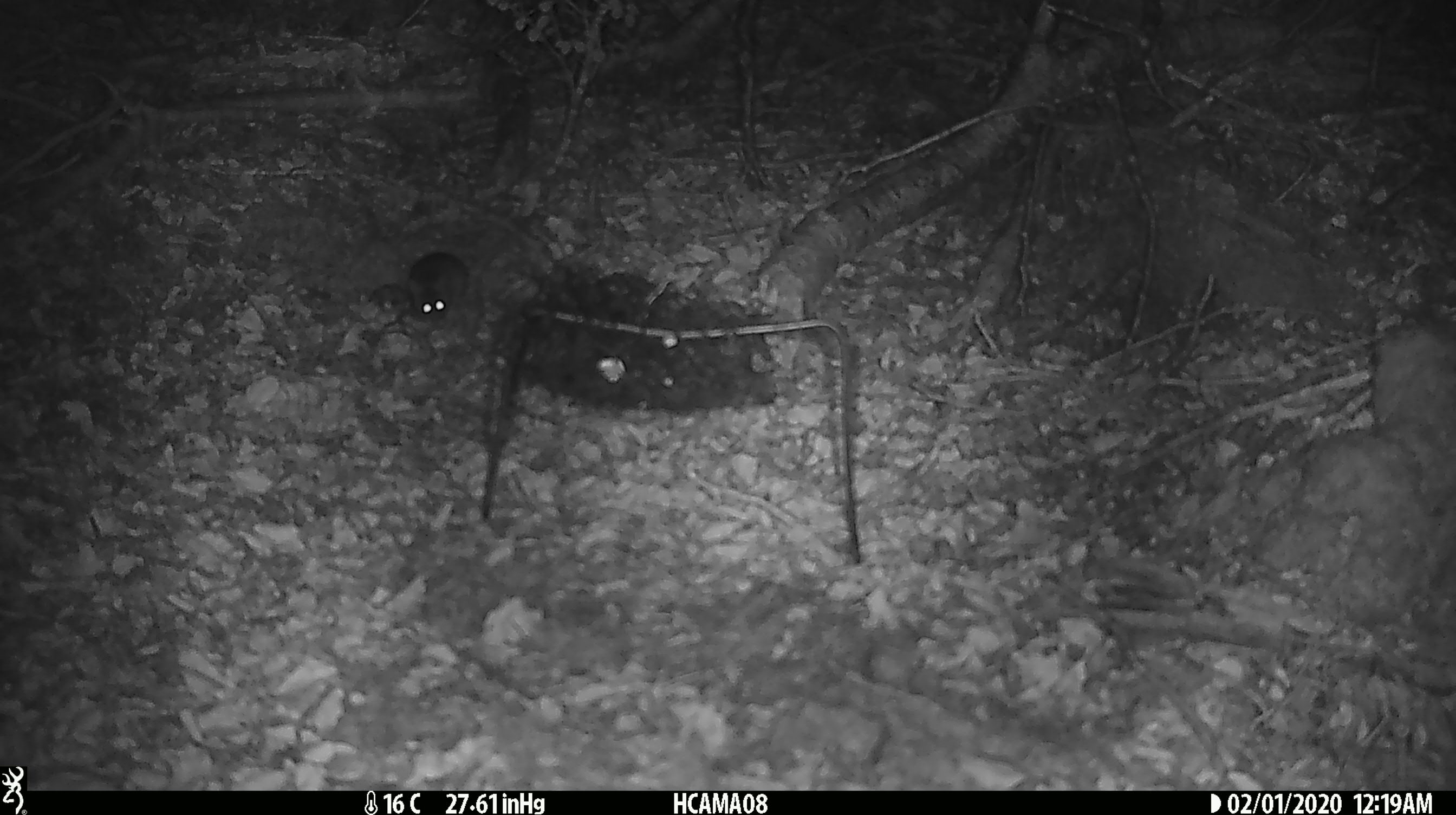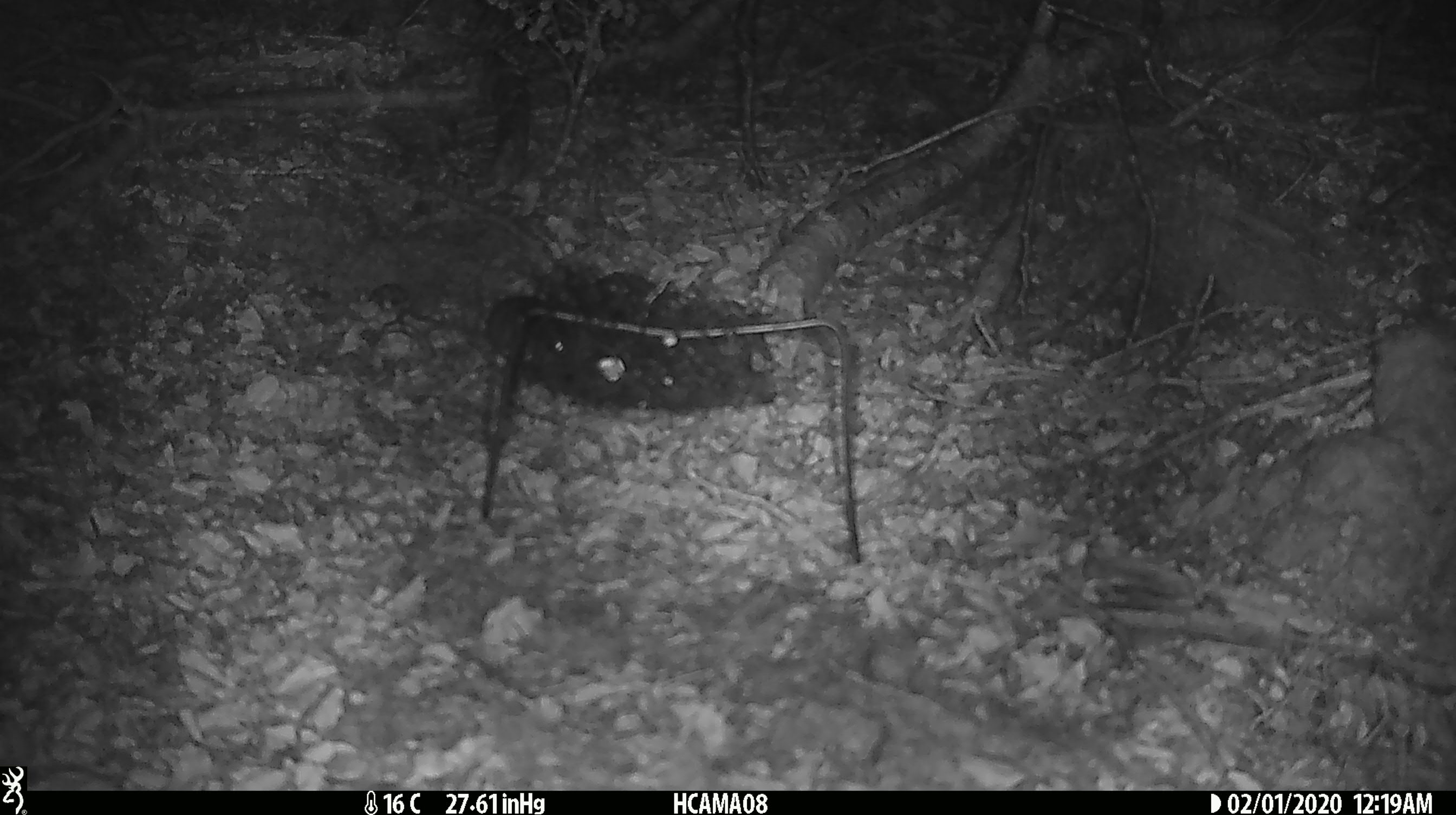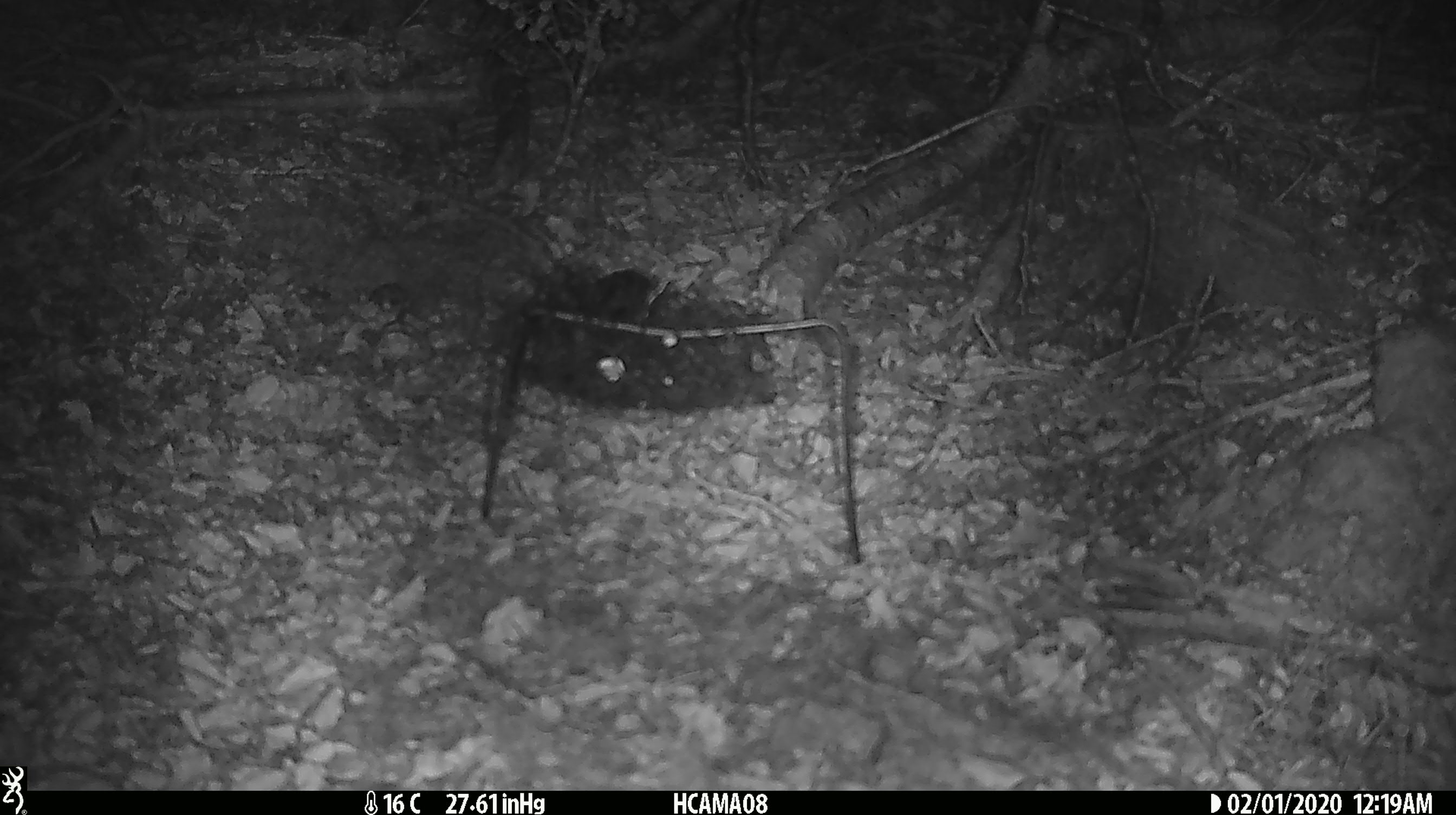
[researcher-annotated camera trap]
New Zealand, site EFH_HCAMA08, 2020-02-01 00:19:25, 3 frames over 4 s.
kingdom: Animalia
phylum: Chordata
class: Mammalia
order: Rodentia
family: Muridae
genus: Mus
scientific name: Mus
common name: mouse